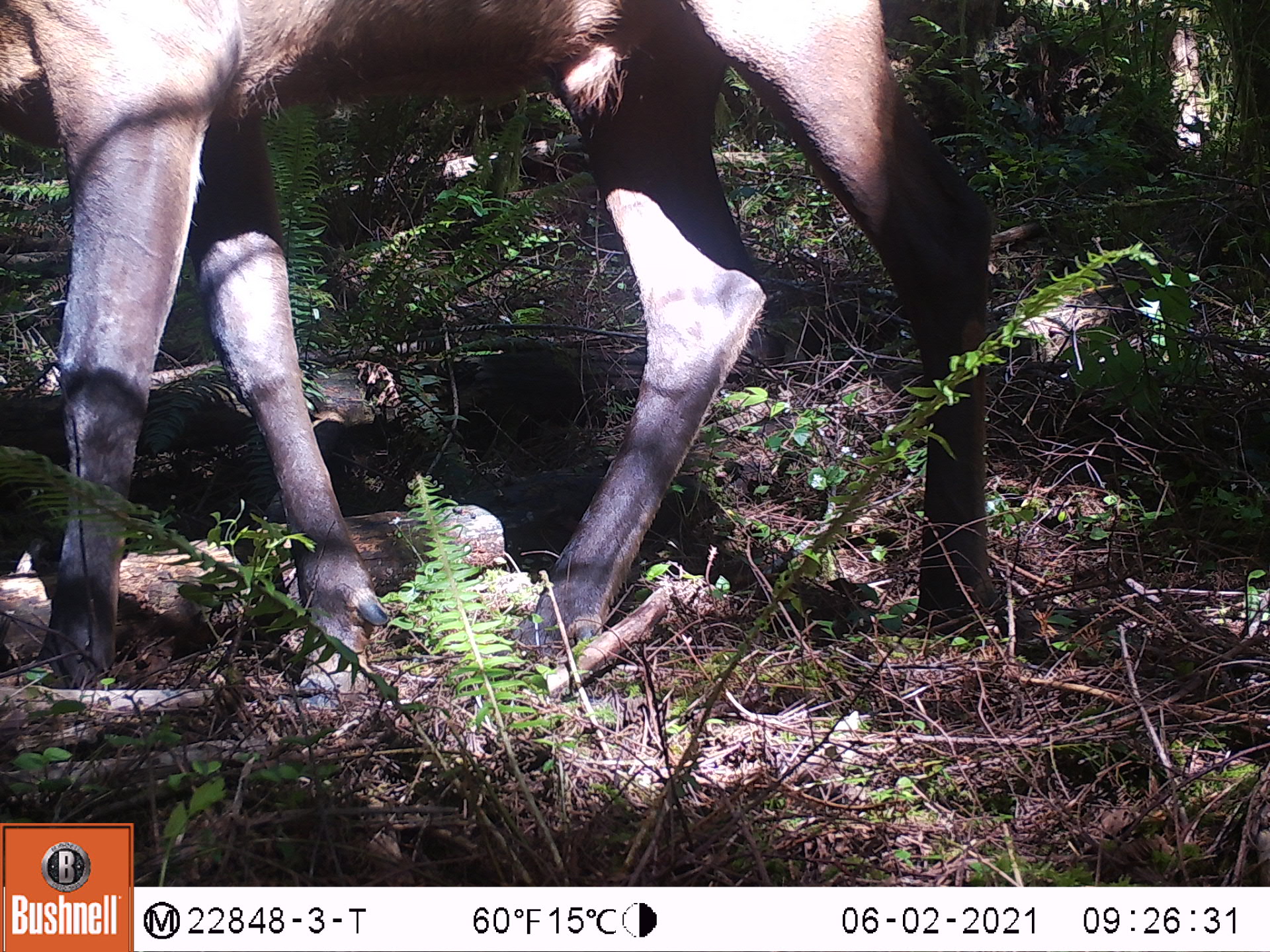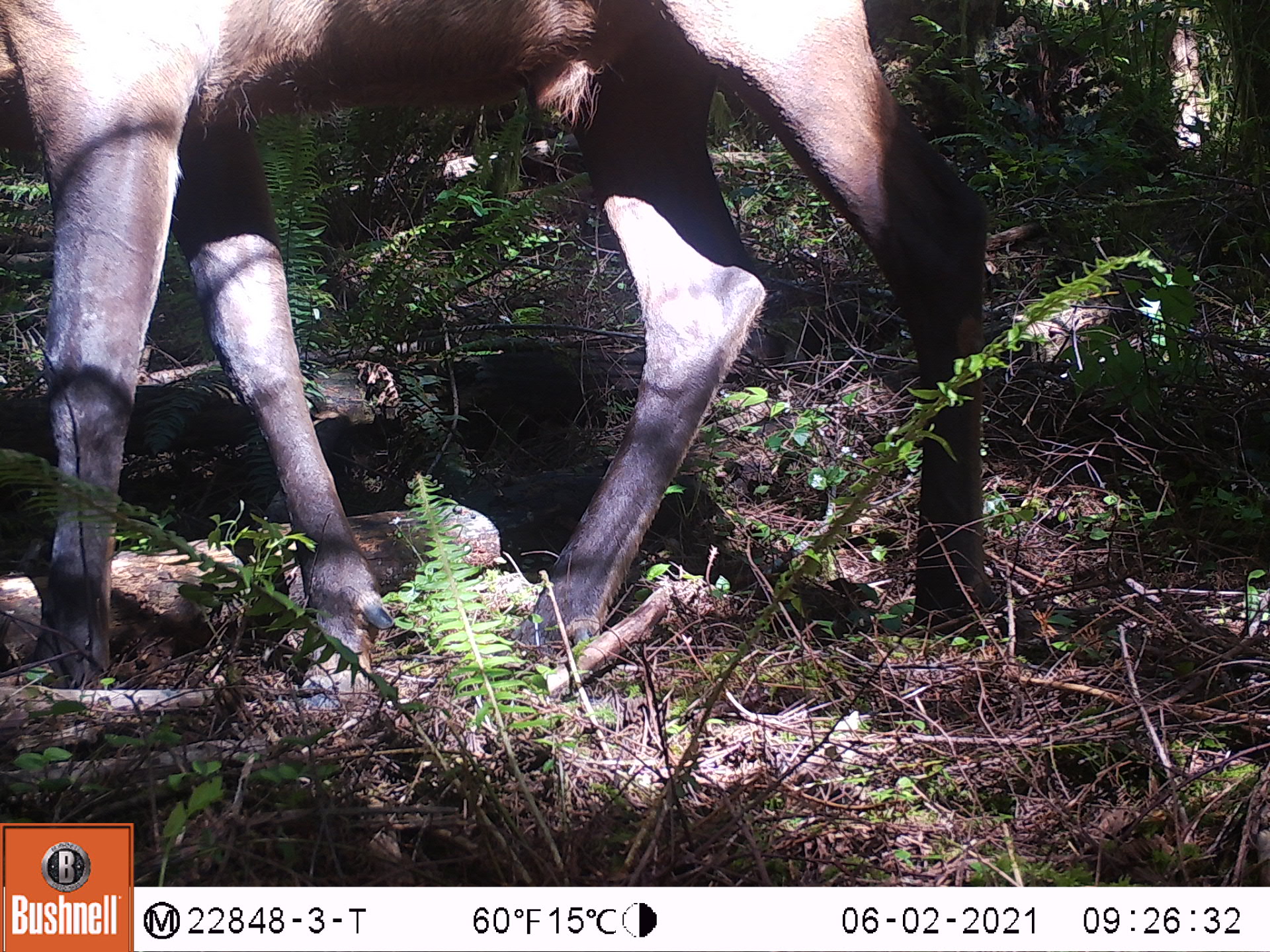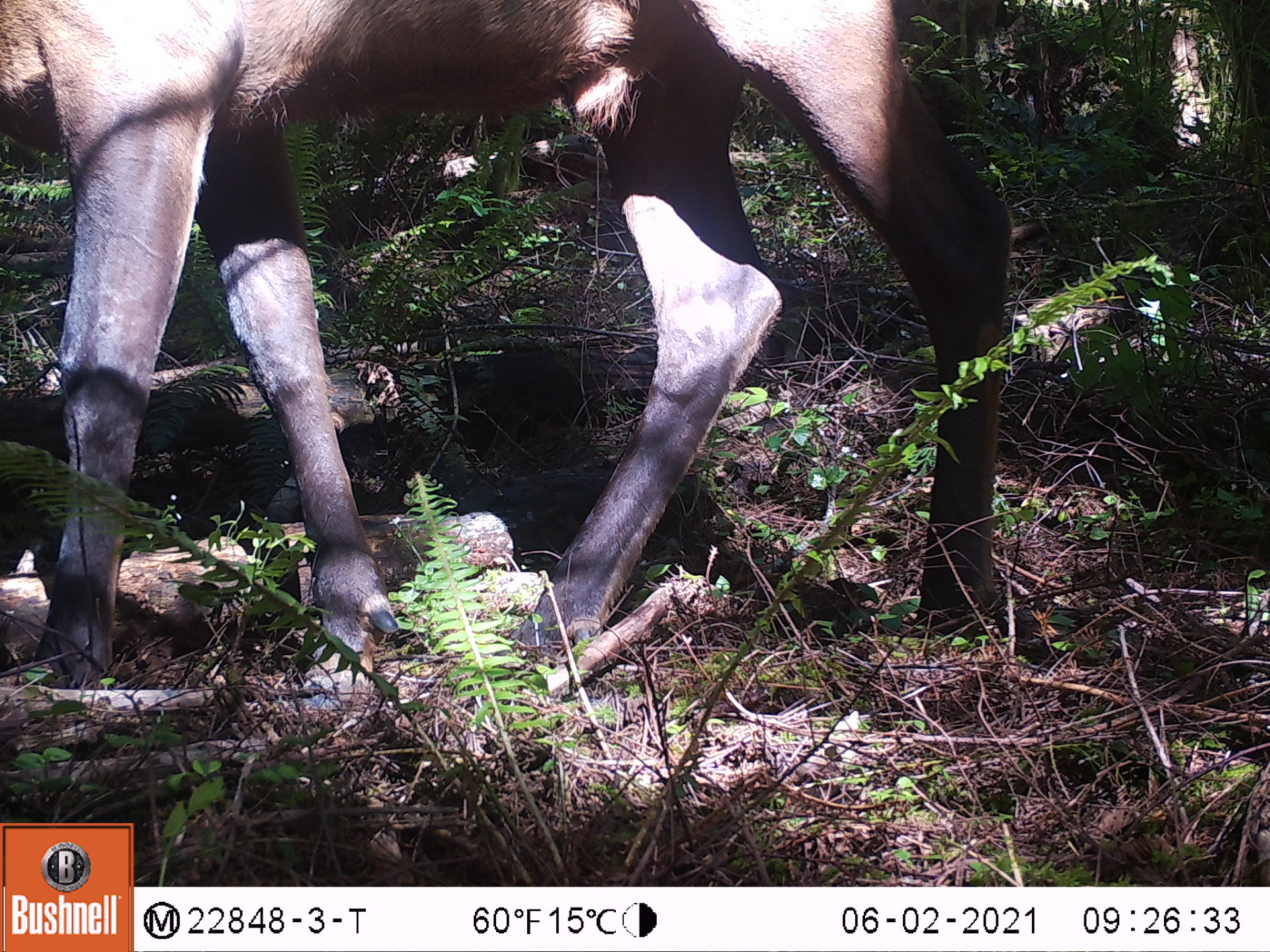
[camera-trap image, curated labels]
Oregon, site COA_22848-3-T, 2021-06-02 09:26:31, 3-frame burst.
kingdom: Animalia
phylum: Chordata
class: Mammalia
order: Artiodactyla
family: Cervidae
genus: Cervus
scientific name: Cervus canadensis roosevelti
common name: roosevelt elk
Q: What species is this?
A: Roosevelt elk (Cervus canadensis roosevelti).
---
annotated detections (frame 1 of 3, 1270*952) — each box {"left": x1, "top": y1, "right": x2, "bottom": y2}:
roosevelt elk: {"left": 3, "top": 4, "right": 999, "bottom": 710}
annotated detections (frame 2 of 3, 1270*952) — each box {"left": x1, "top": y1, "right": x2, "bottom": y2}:
roosevelt elk: {"left": 4, "top": 0, "right": 1002, "bottom": 697}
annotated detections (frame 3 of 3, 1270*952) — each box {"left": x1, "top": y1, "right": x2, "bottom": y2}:
roosevelt elk: {"left": 3, "top": 0, "right": 1021, "bottom": 693}